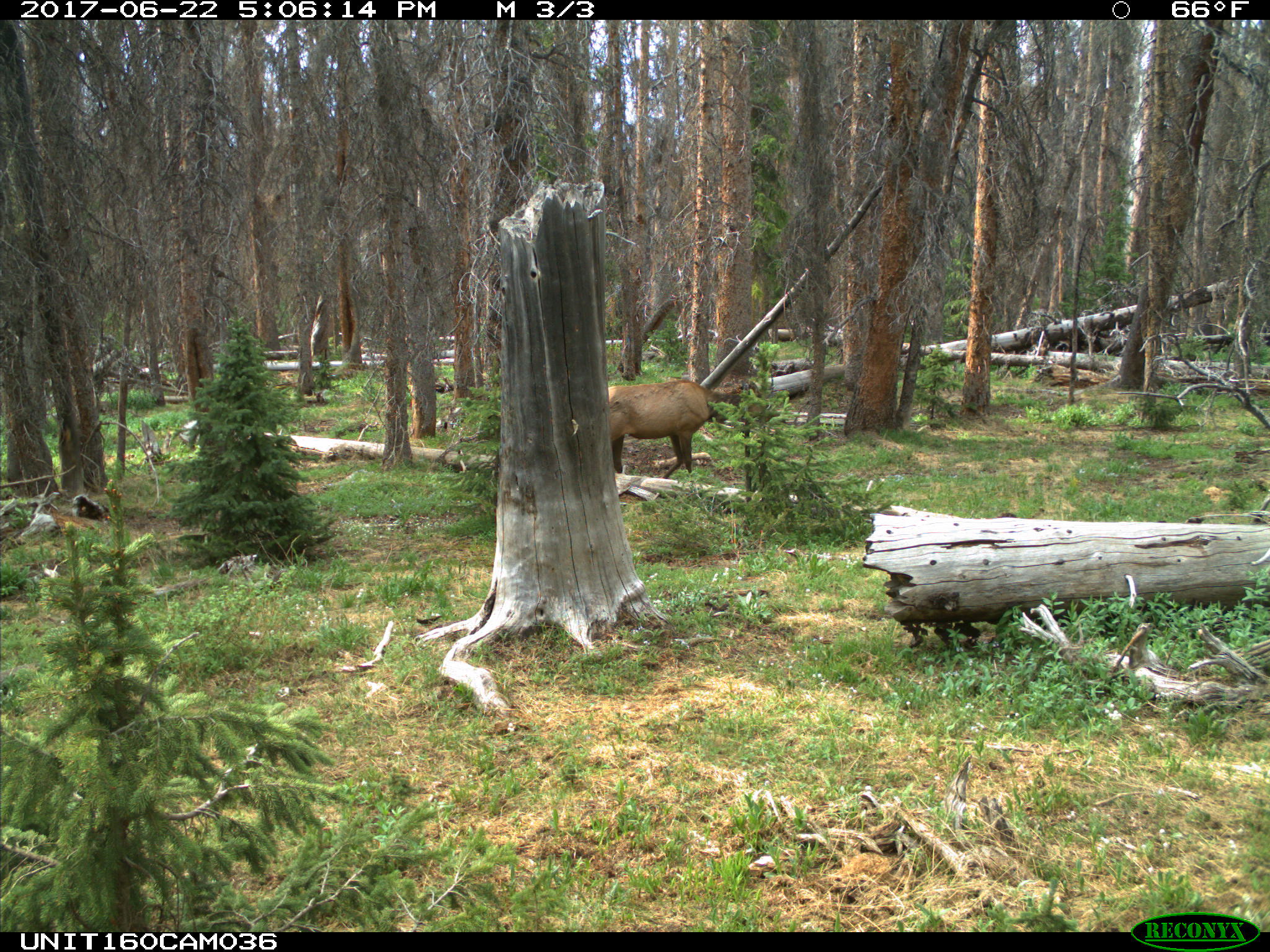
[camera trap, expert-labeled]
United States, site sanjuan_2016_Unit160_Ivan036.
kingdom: Animalia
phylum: Chordata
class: Mammalia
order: Artiodactyla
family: Cervidae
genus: Cervus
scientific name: Cervus elaphus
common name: red deer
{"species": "Cervus elaphus (red deer)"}